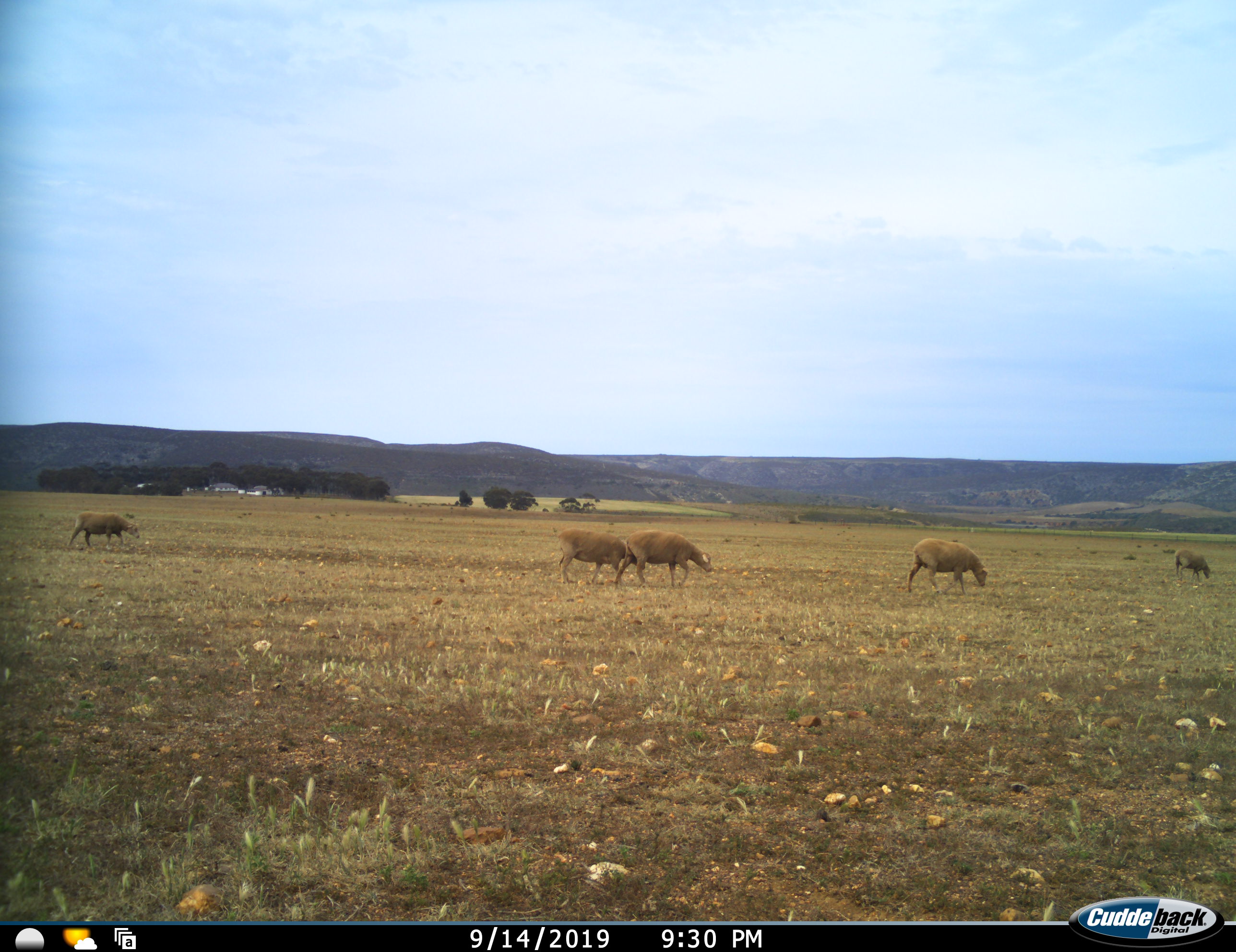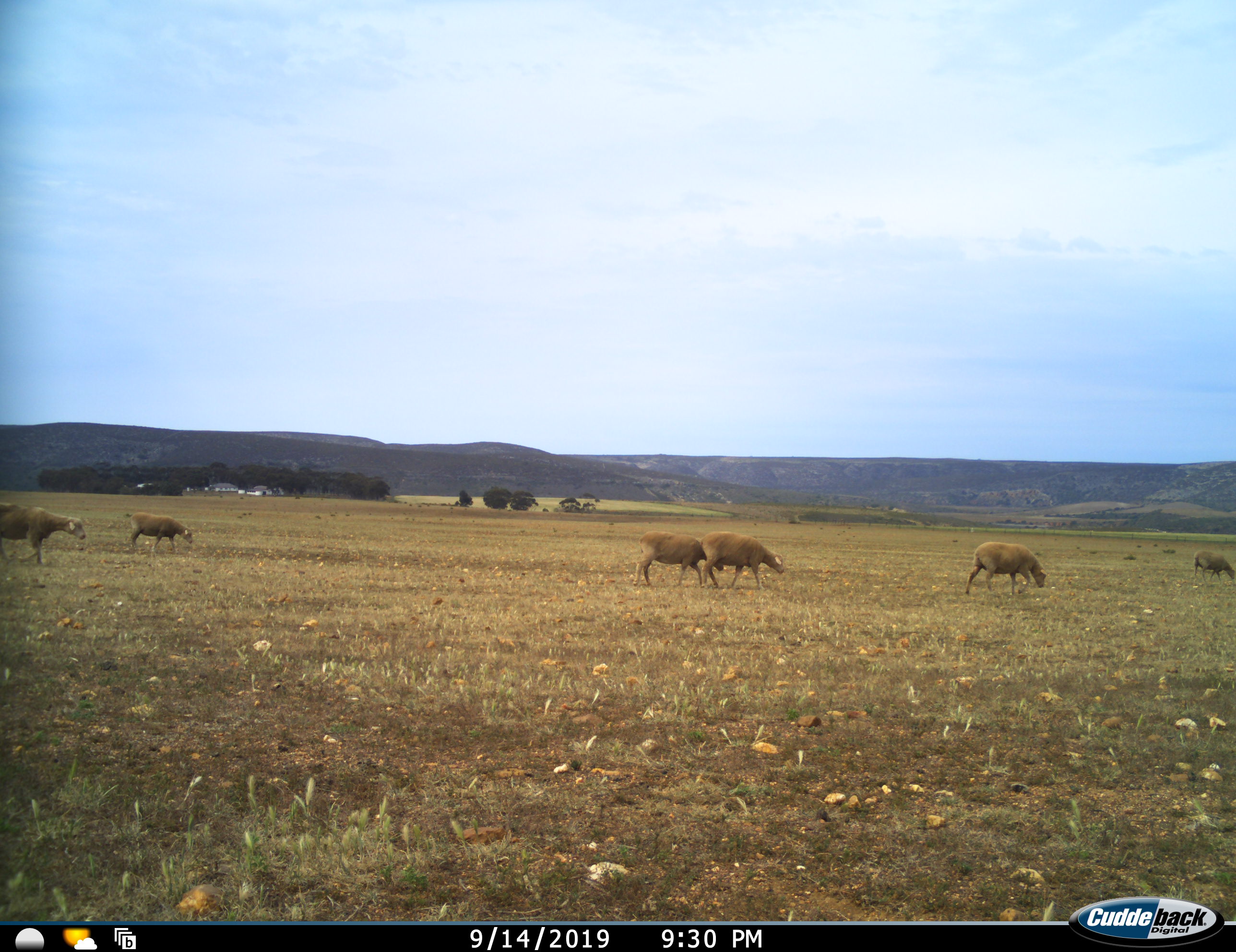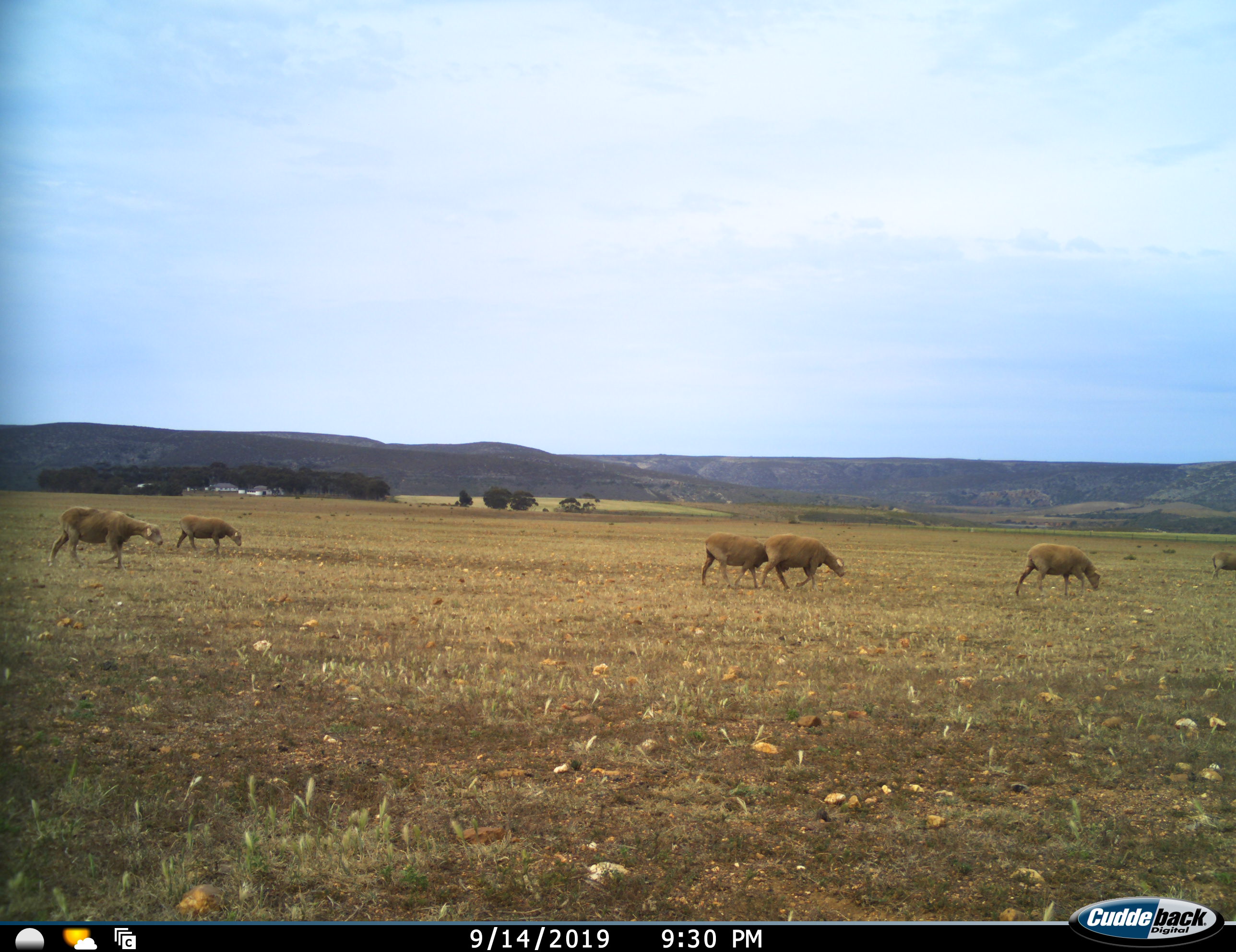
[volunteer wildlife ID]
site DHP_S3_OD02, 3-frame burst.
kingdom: Animalia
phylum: Chordata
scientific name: Vertebrata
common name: domestic animal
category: domesticanimal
Domesticanimal (domestic animal) (Vertebrata), count 6. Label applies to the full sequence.